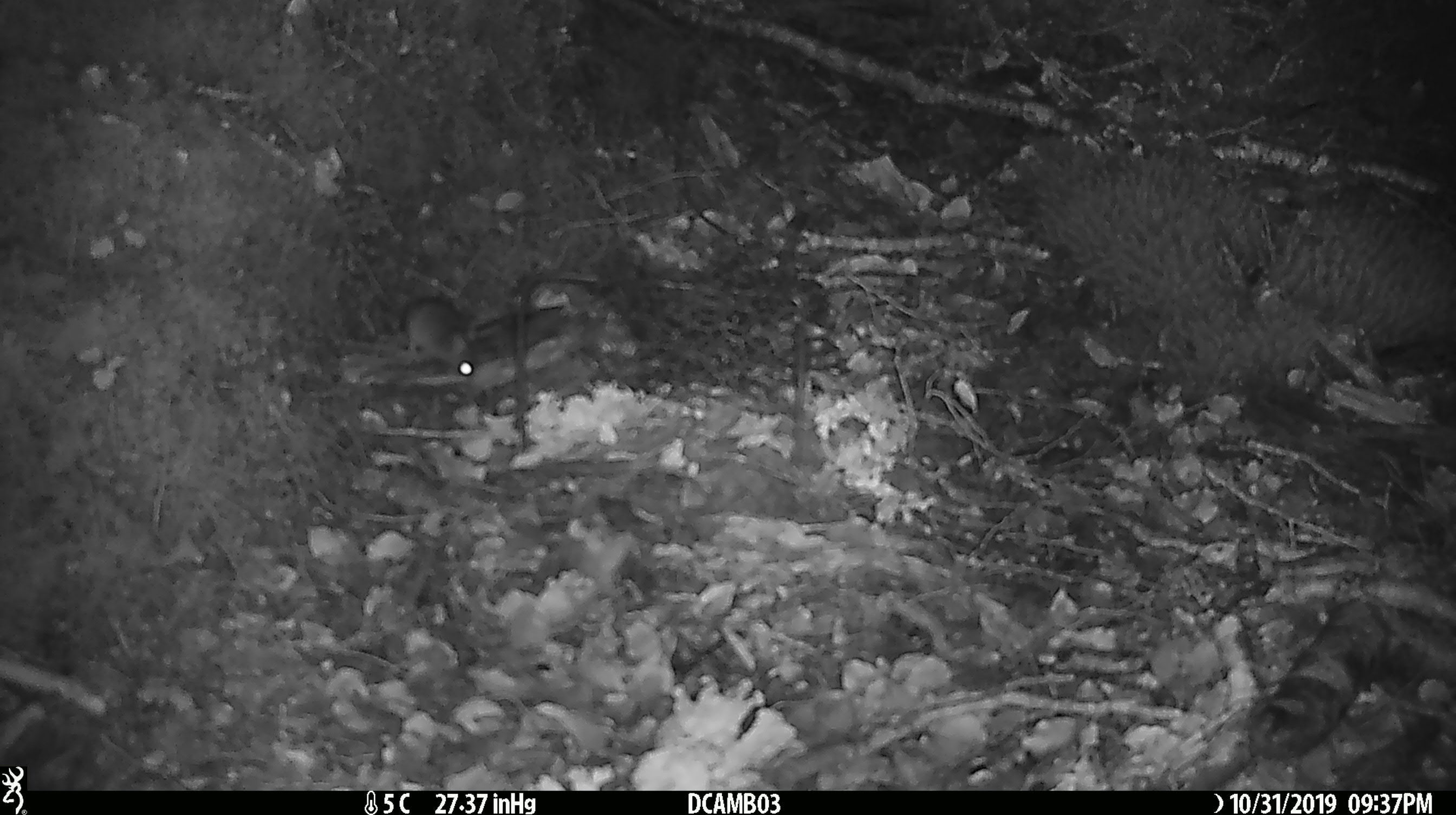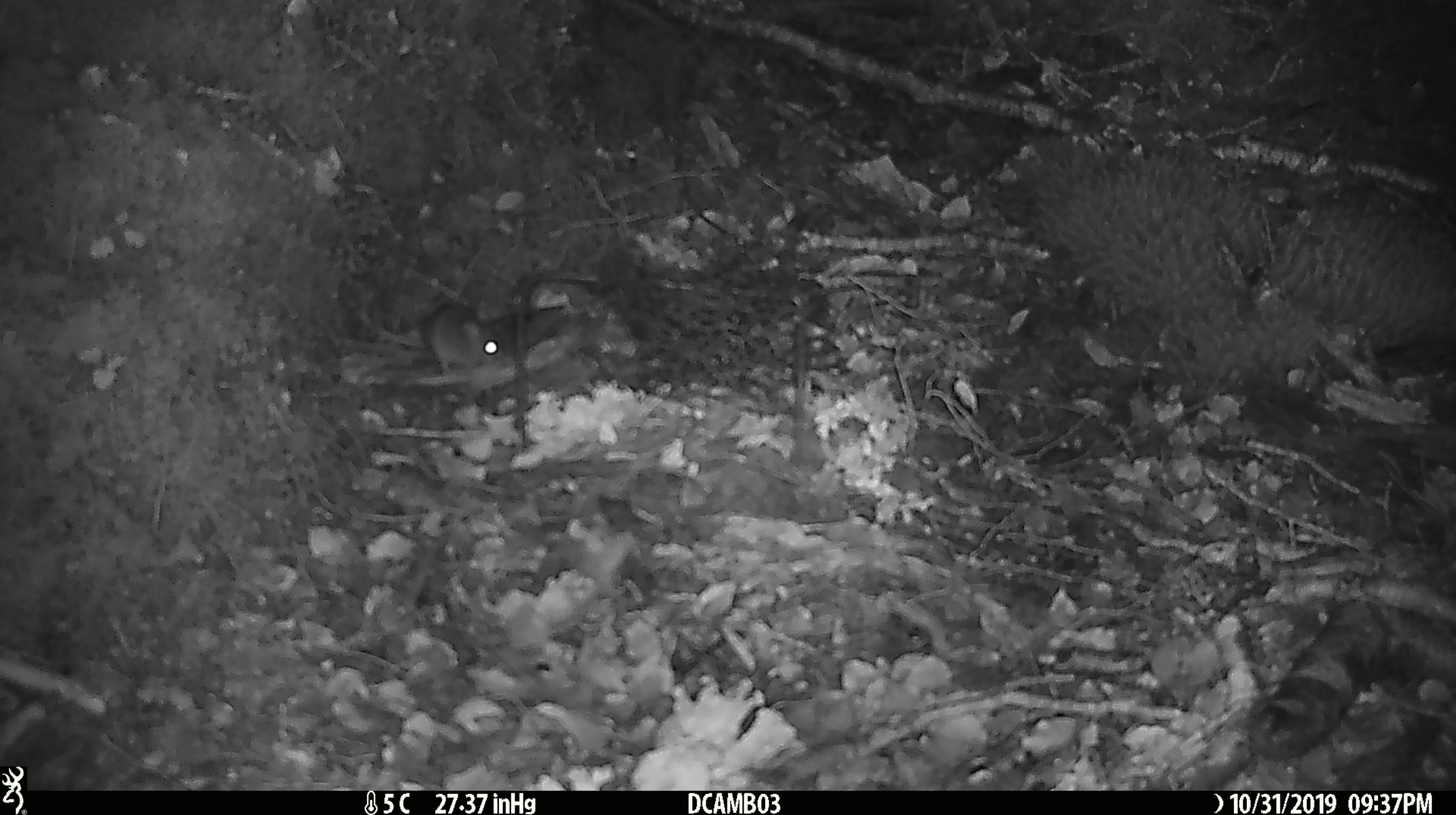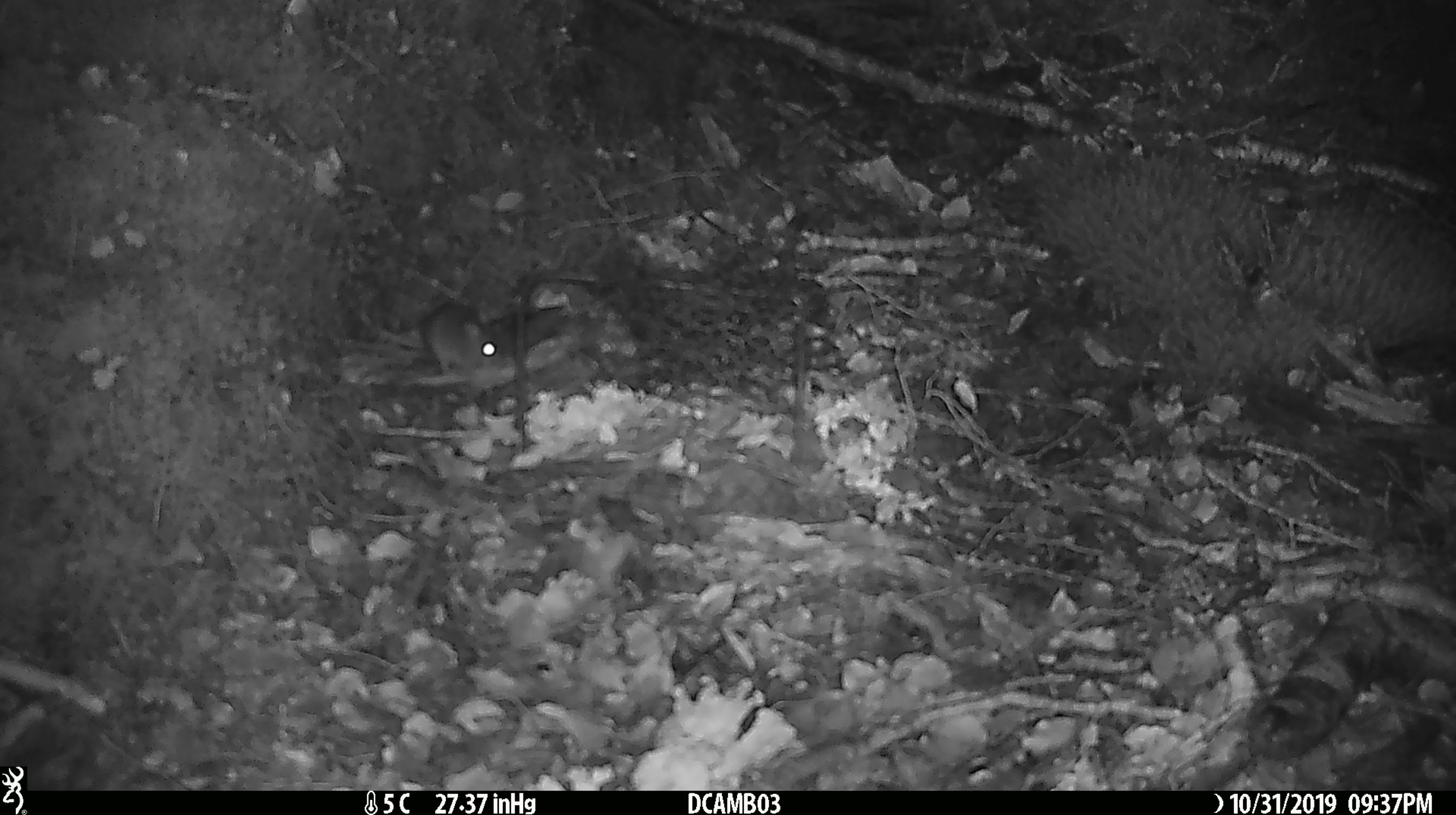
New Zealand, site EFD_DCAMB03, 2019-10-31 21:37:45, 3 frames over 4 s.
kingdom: Animalia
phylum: Chordata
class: Mammalia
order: Rodentia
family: Muridae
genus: Mus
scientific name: Mus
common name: mouse